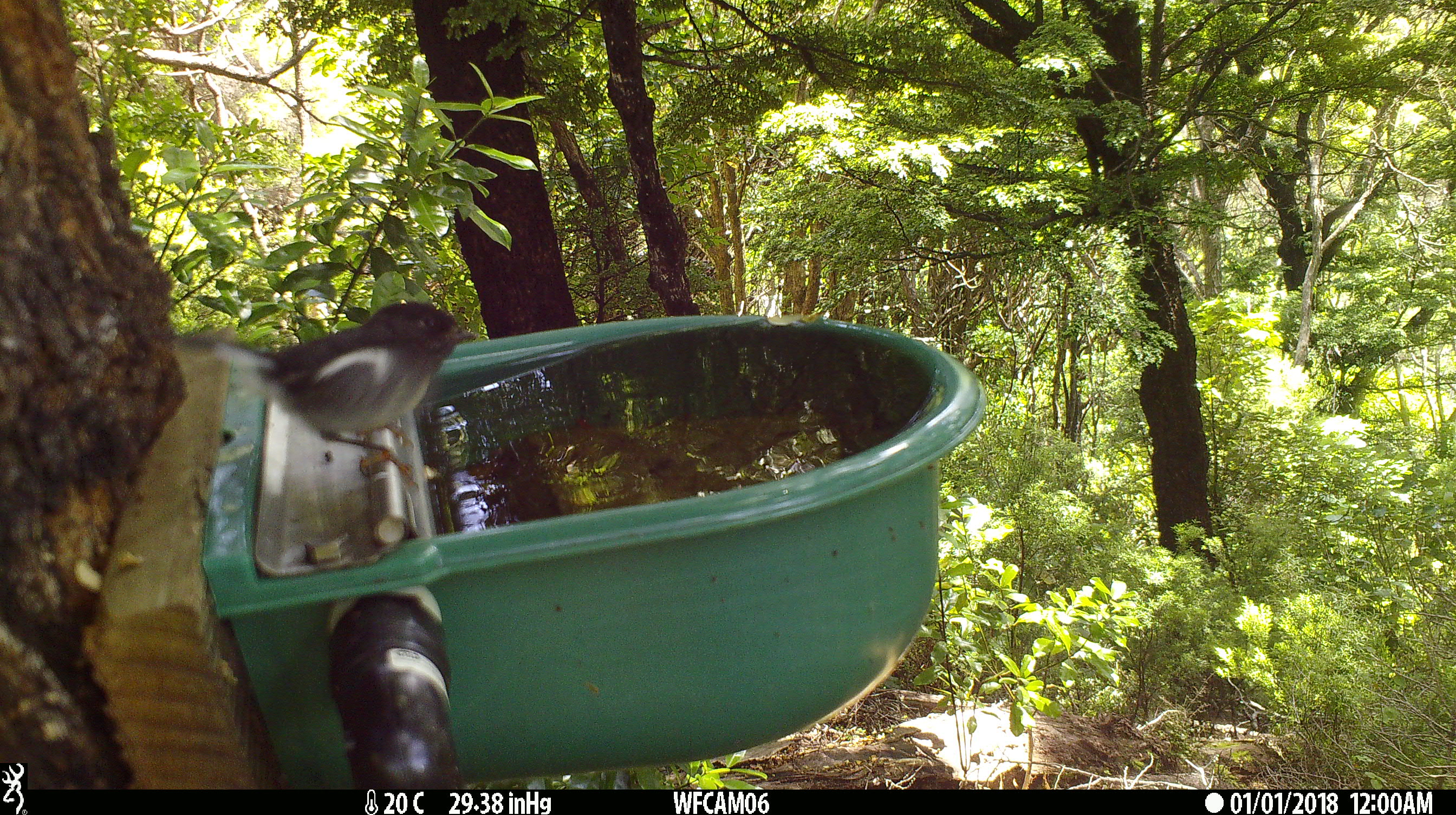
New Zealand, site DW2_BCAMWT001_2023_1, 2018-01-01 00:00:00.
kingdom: Animalia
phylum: Chordata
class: Aves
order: Passeriformes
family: Petroicidae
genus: Petroica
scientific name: Petroica macrocephala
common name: tomtit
Tomtit (Petroica macrocephala).